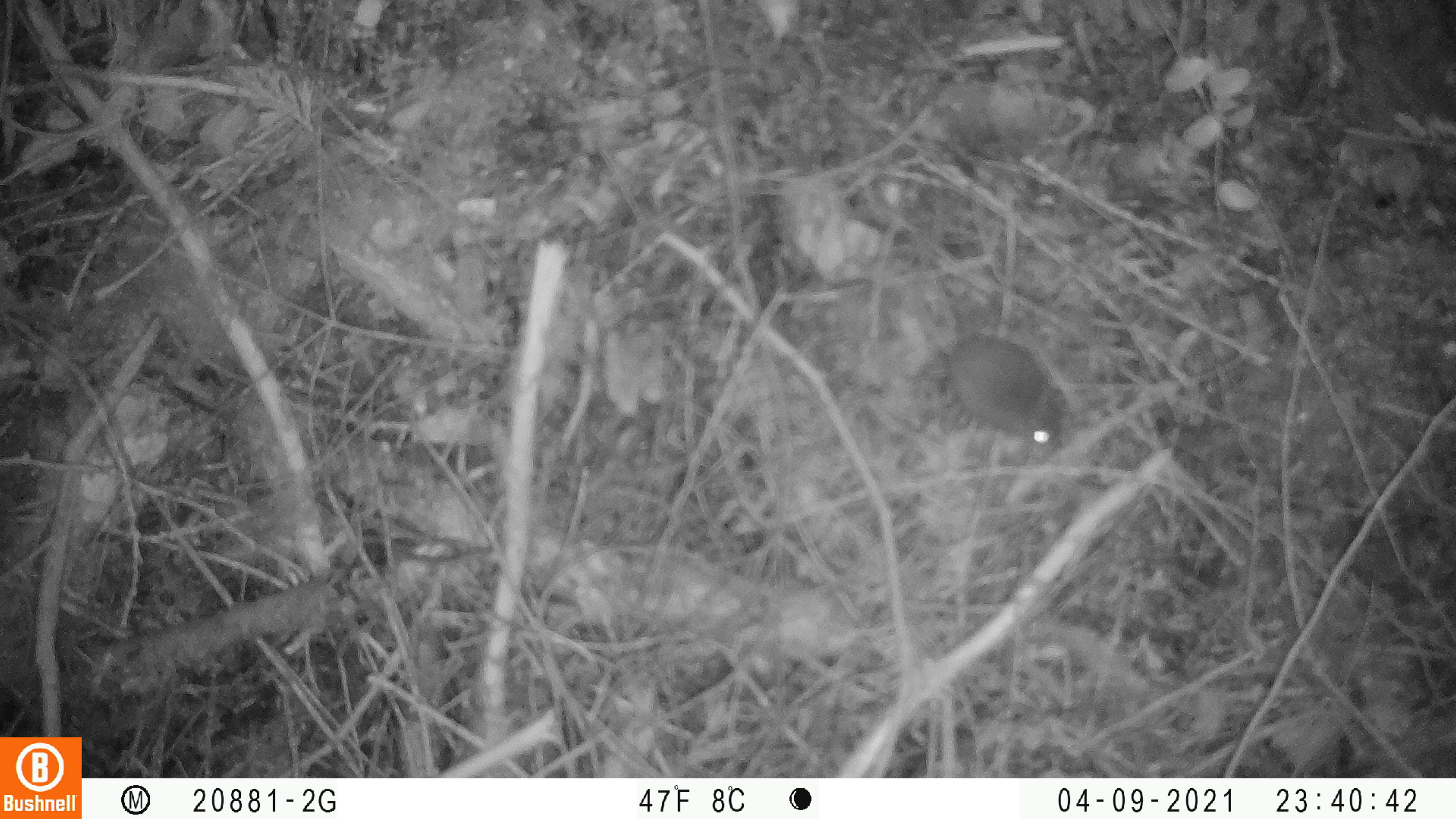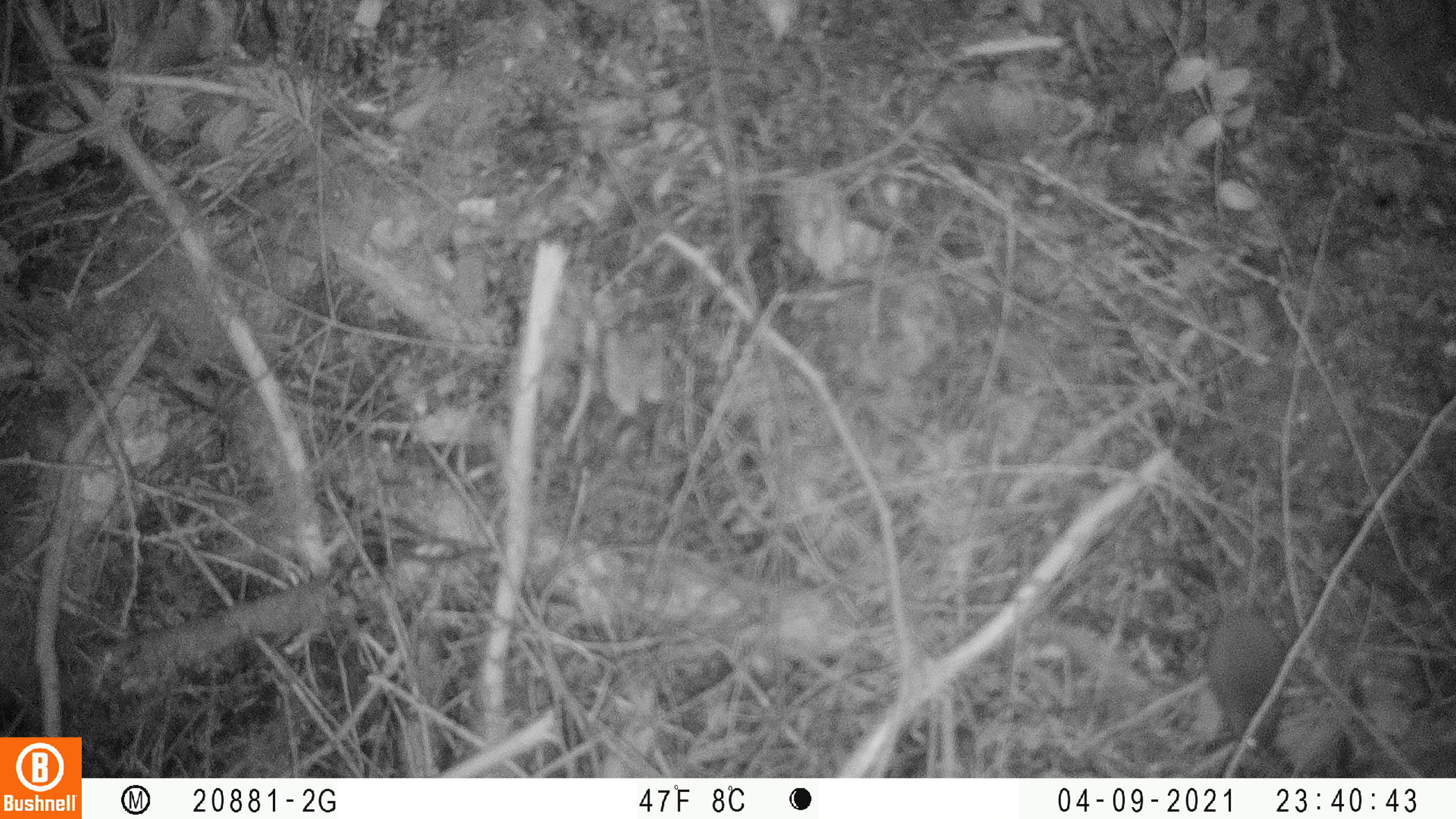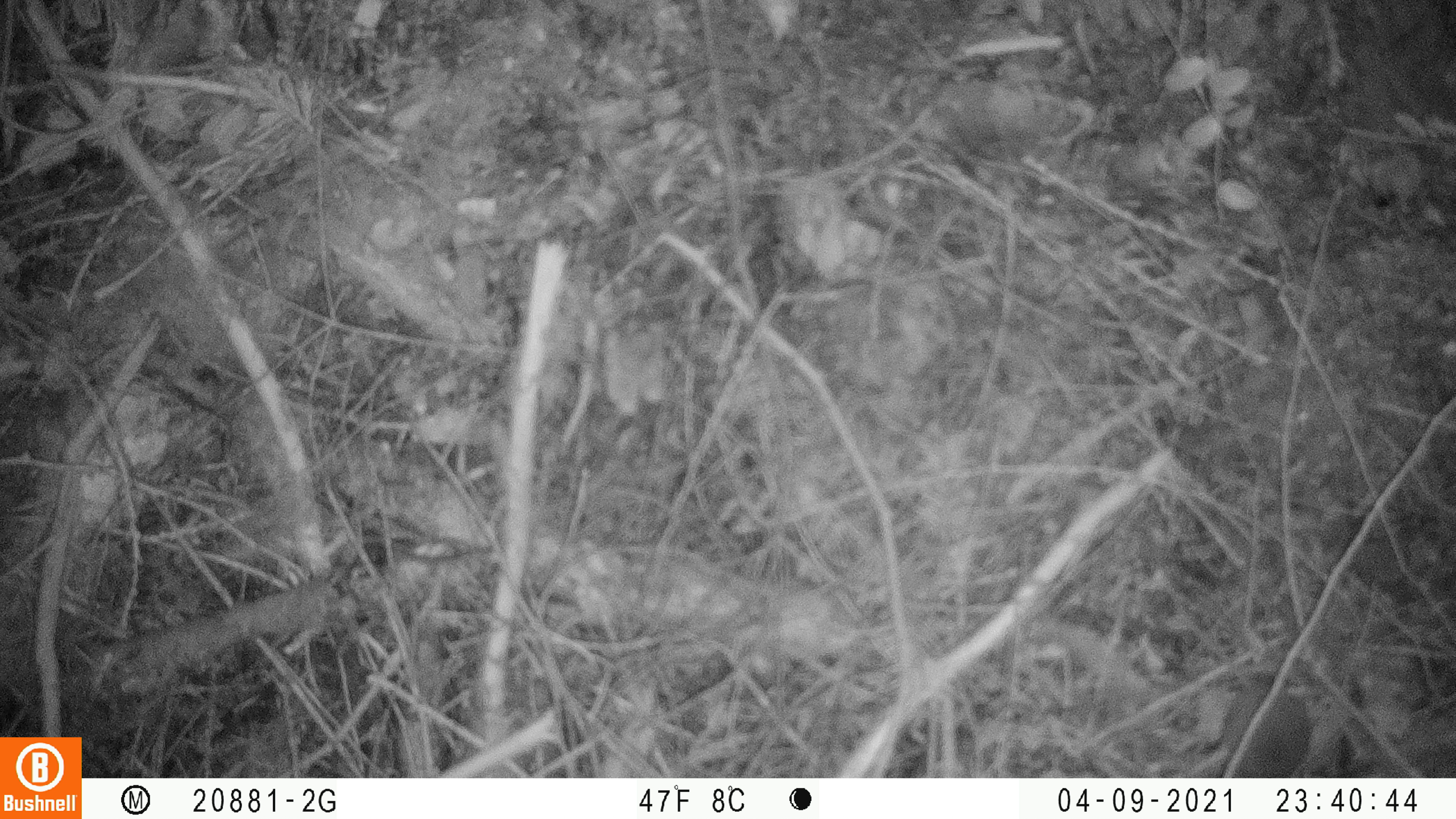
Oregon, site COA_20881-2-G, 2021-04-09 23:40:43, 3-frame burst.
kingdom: Animalia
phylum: Chordata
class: Mammalia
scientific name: Mammalia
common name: small mammal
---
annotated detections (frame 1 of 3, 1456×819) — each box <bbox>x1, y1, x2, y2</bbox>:
small mammal: <bbox>820, 223, 1107, 494</bbox>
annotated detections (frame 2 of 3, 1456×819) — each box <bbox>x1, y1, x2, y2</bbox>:
small mammal: <bbox>1141, 453, 1326, 767</bbox>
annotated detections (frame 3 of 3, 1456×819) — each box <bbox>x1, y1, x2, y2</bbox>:
small mammal: <bbox>1163, 580, 1336, 777</bbox>